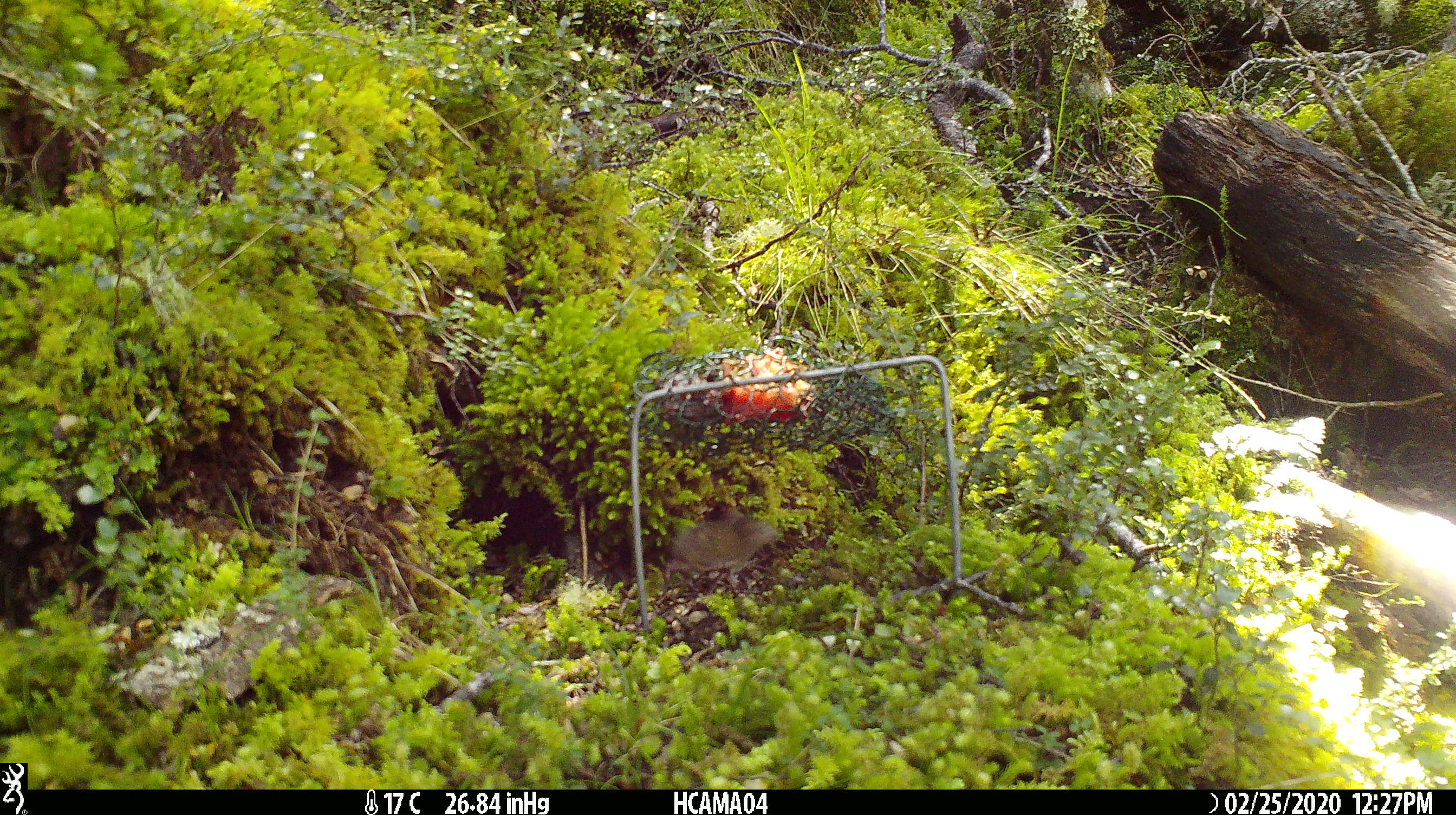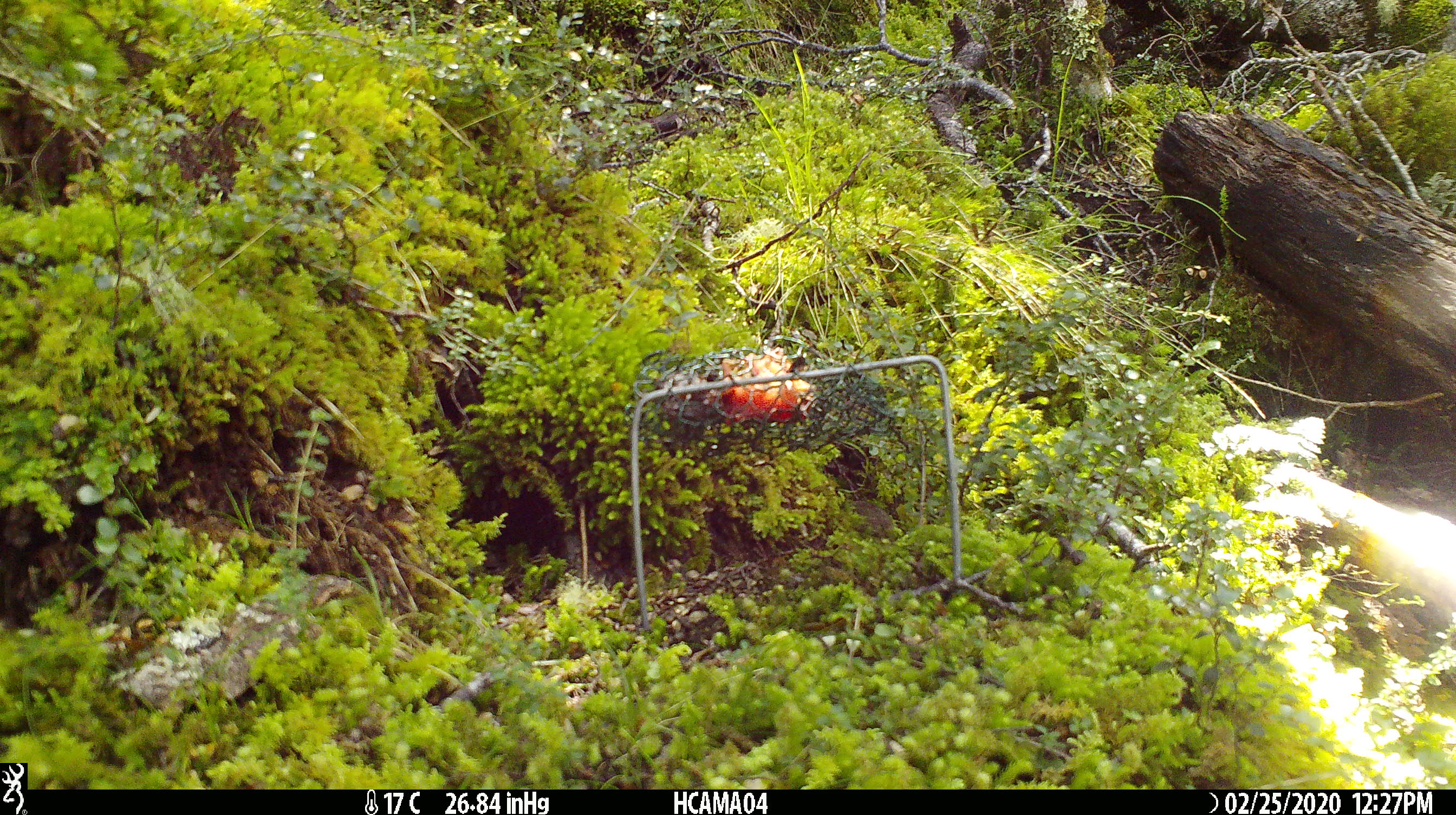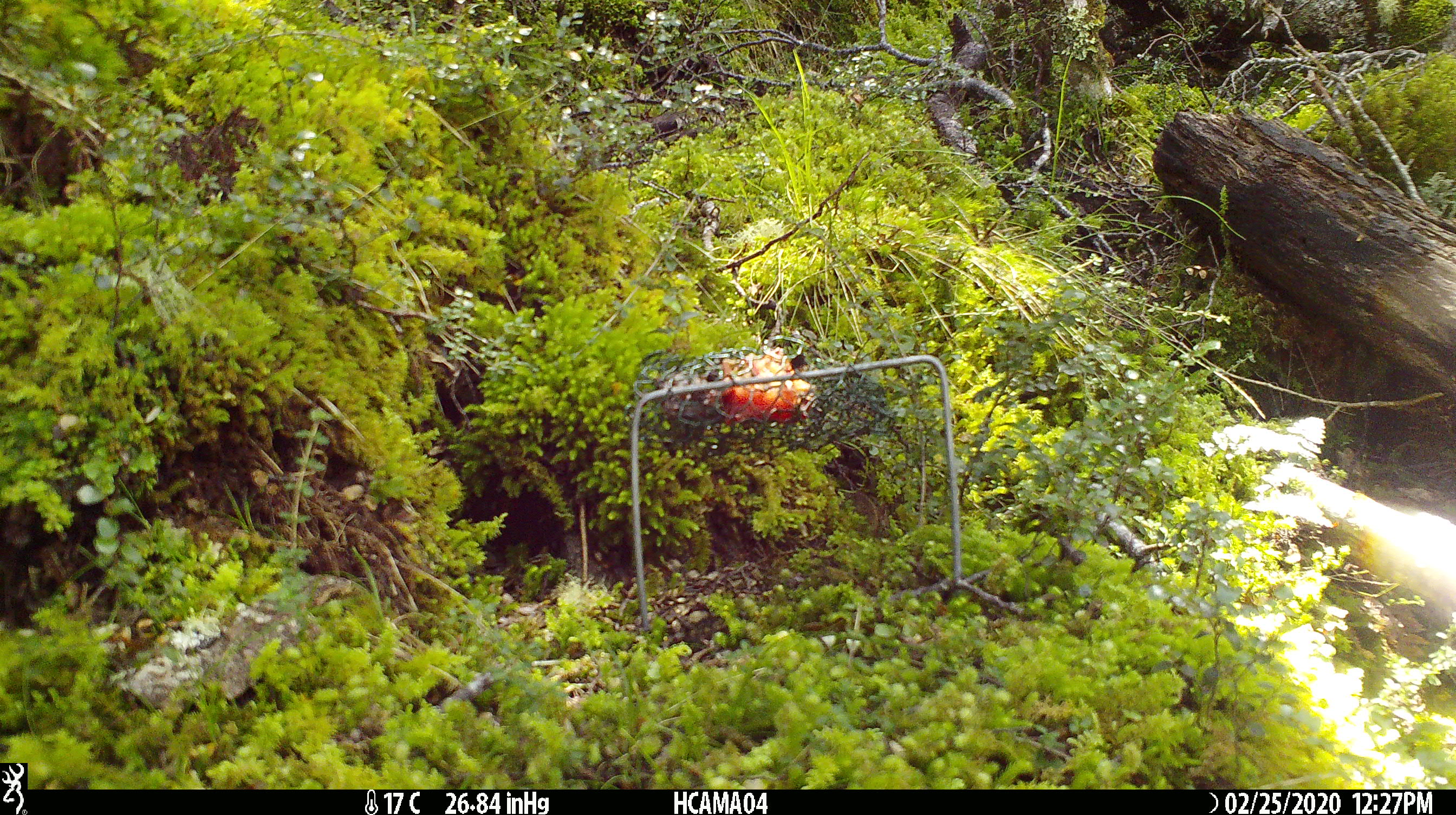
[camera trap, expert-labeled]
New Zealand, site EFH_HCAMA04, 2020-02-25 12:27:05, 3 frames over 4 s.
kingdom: Animalia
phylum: Chordata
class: Mammalia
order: Rodentia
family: Muridae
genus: Mus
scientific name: Mus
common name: mouse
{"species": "mouse (Mus)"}